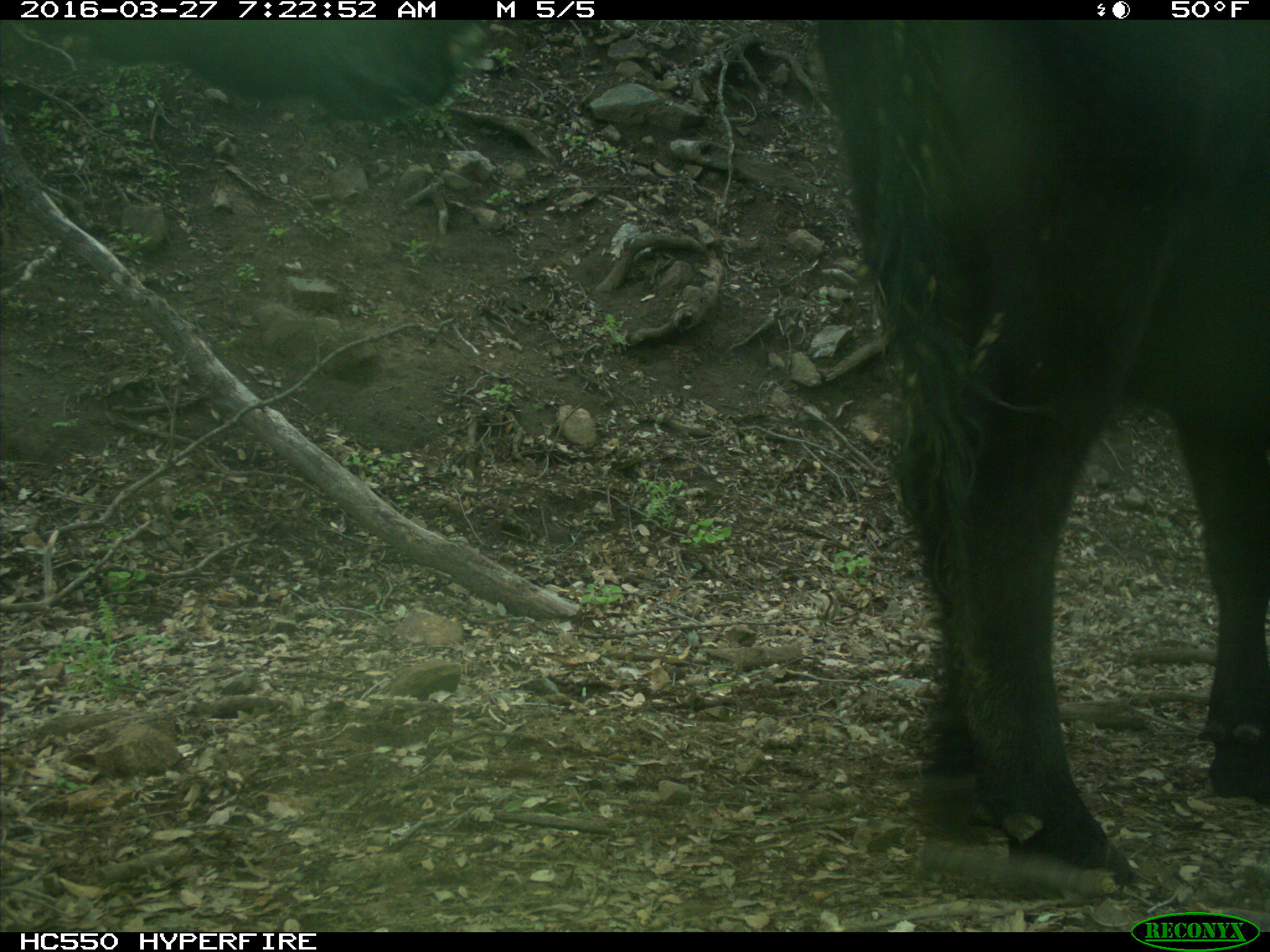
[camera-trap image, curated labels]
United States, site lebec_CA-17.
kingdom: Animalia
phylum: Chordata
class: Mammalia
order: Artiodactyla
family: Bovidae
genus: Bos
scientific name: Bos taurus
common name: domestic cow